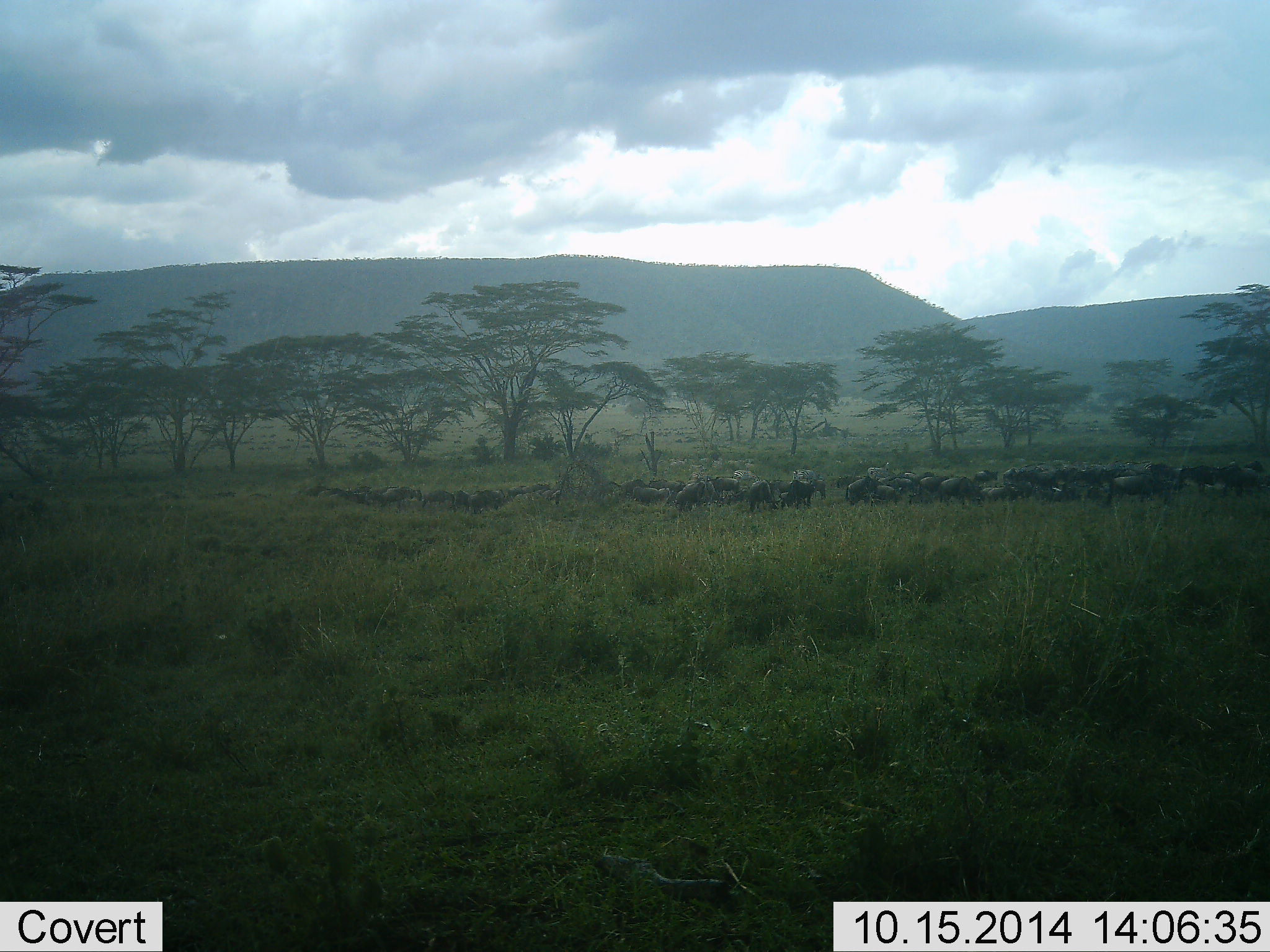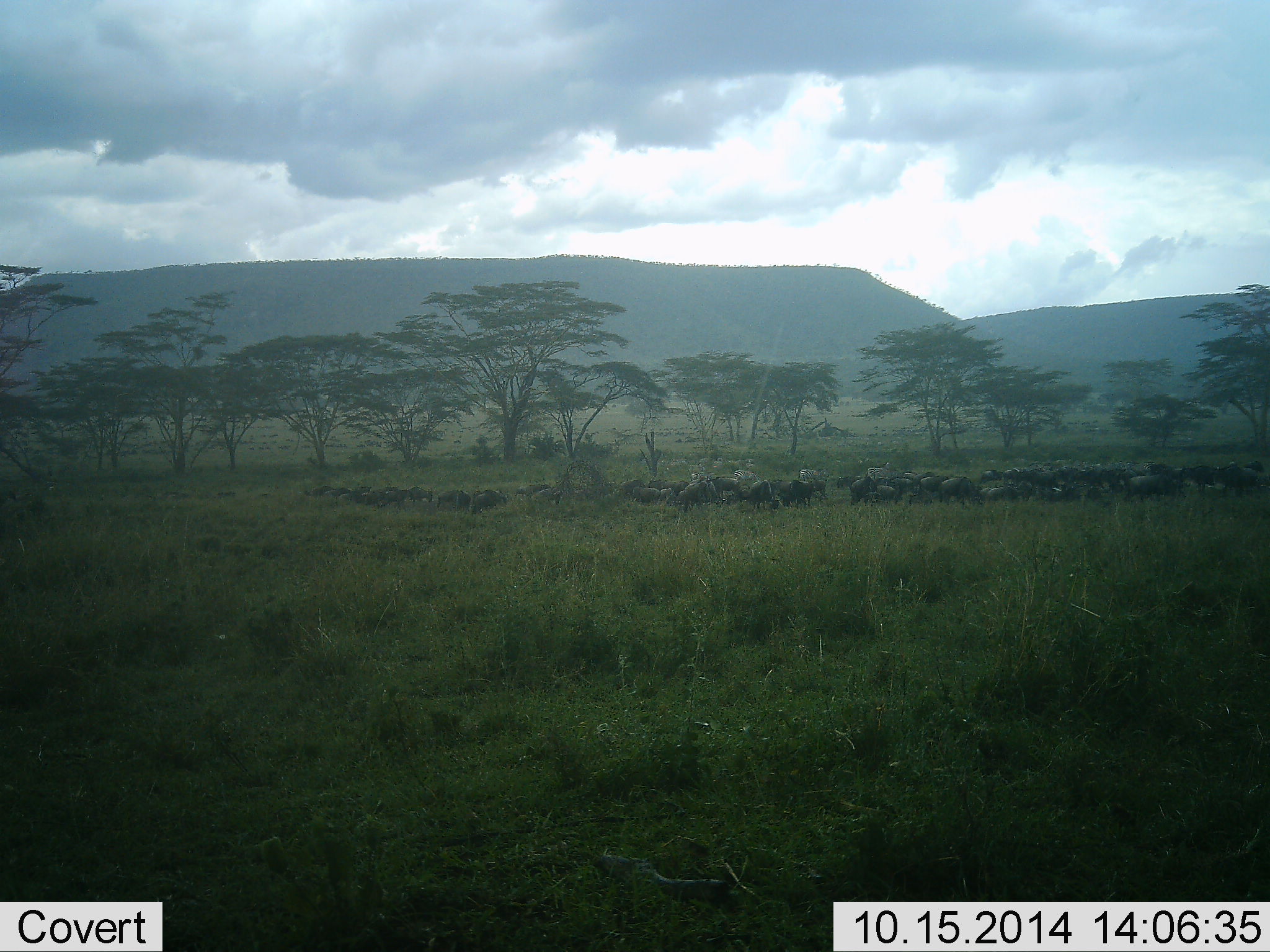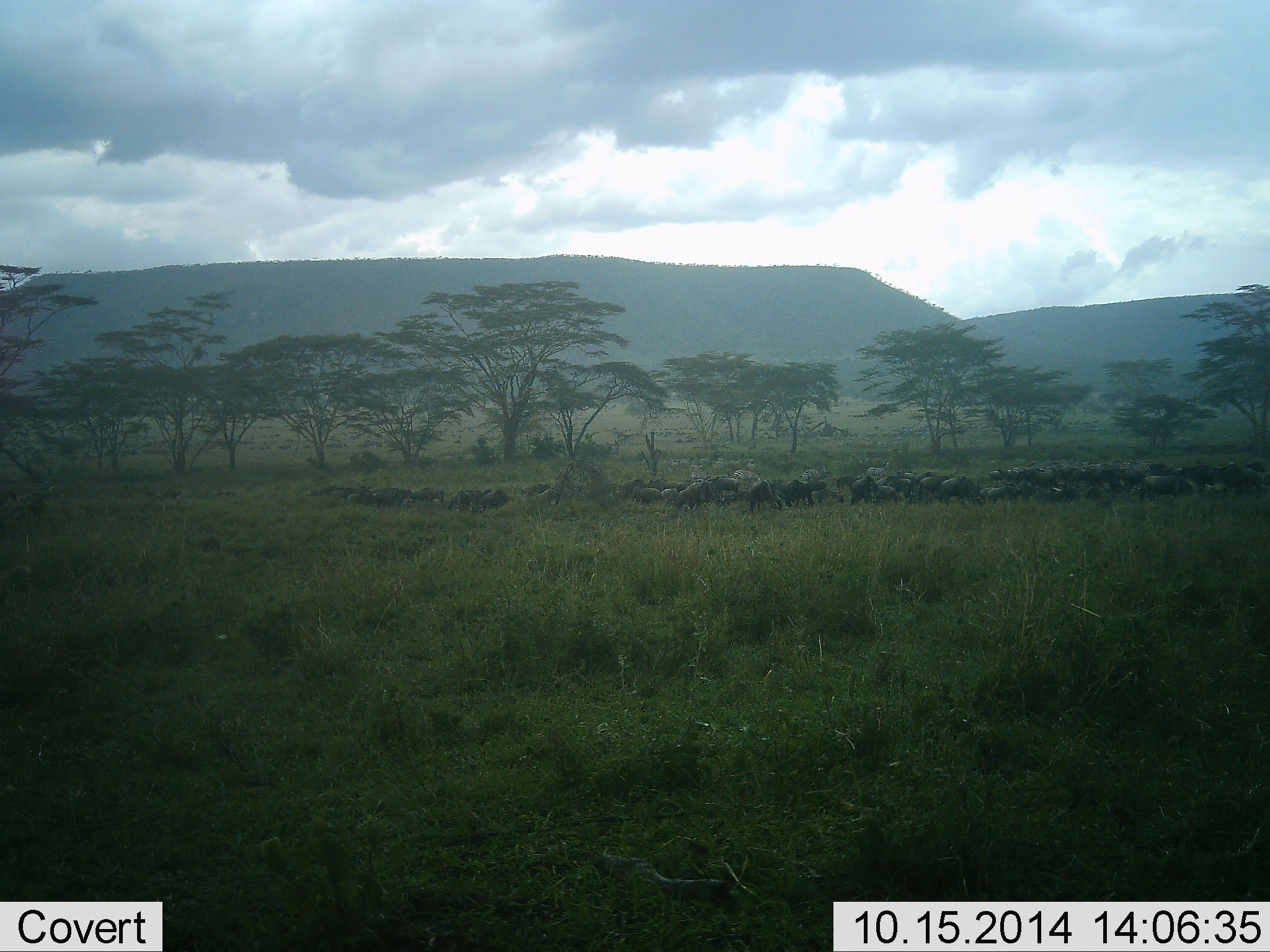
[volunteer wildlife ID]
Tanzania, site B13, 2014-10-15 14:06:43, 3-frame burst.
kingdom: Animalia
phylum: Chordata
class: Mammalia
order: Artiodactyla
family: Bovidae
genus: Connochaetes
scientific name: Connochaetes taurinus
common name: blue wildebeest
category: wildebeest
Wildebeest (blue wildebeest) (Connochaetes taurinus), count 51+. Behavior (volunteer vote fractions): standing 60%, resting 20%, moving 50%, interacting 20%. Young present (vote fraction): 0%. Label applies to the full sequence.